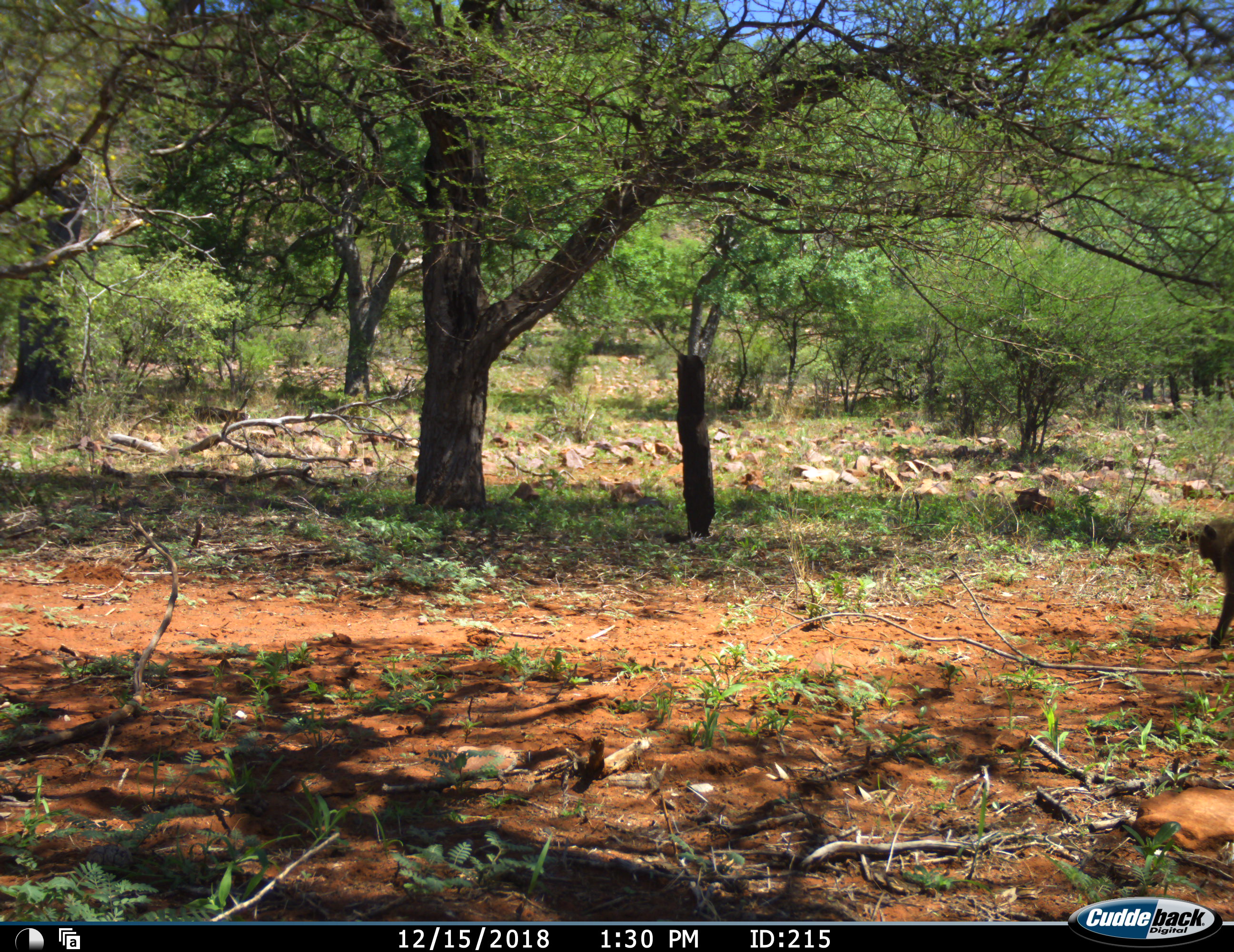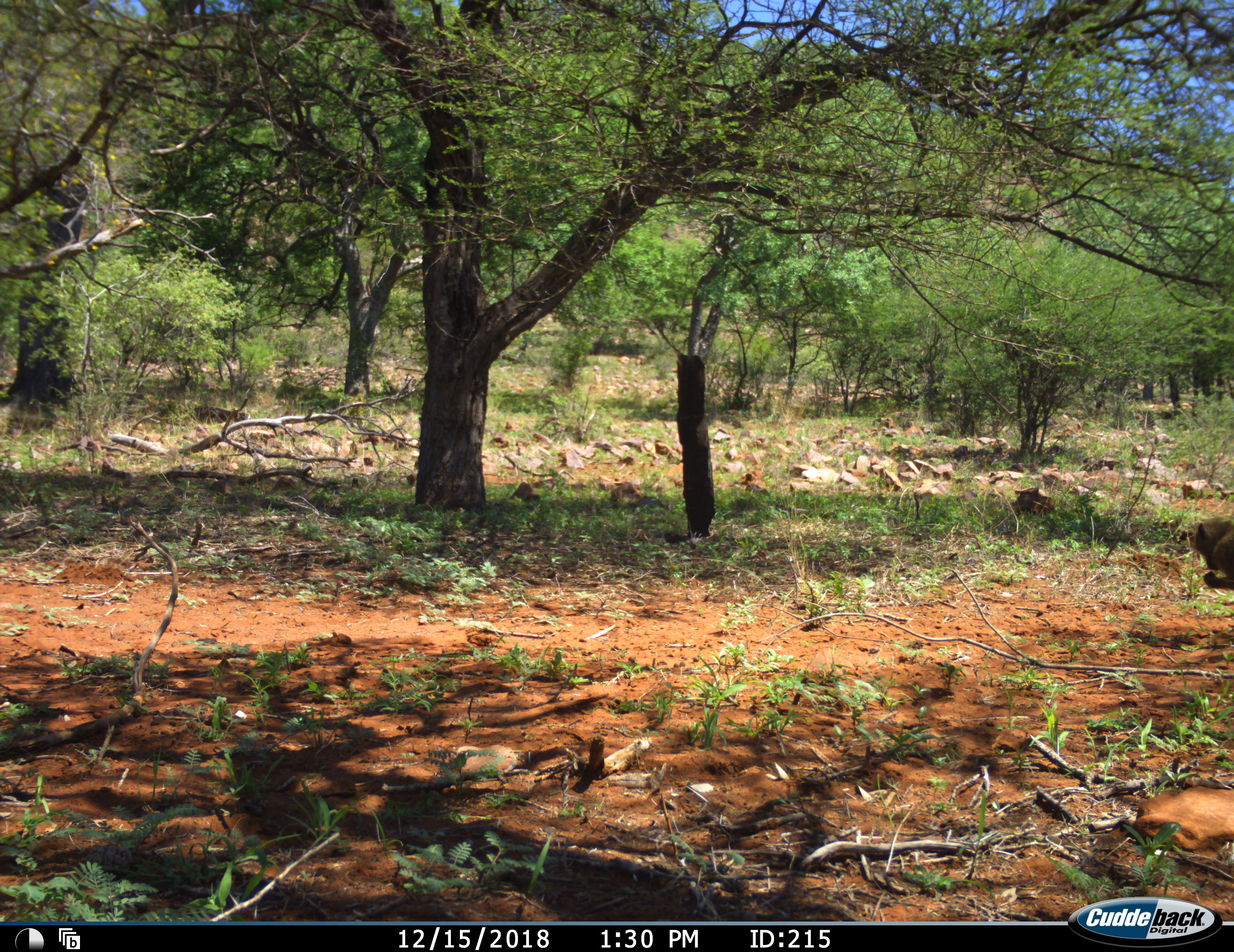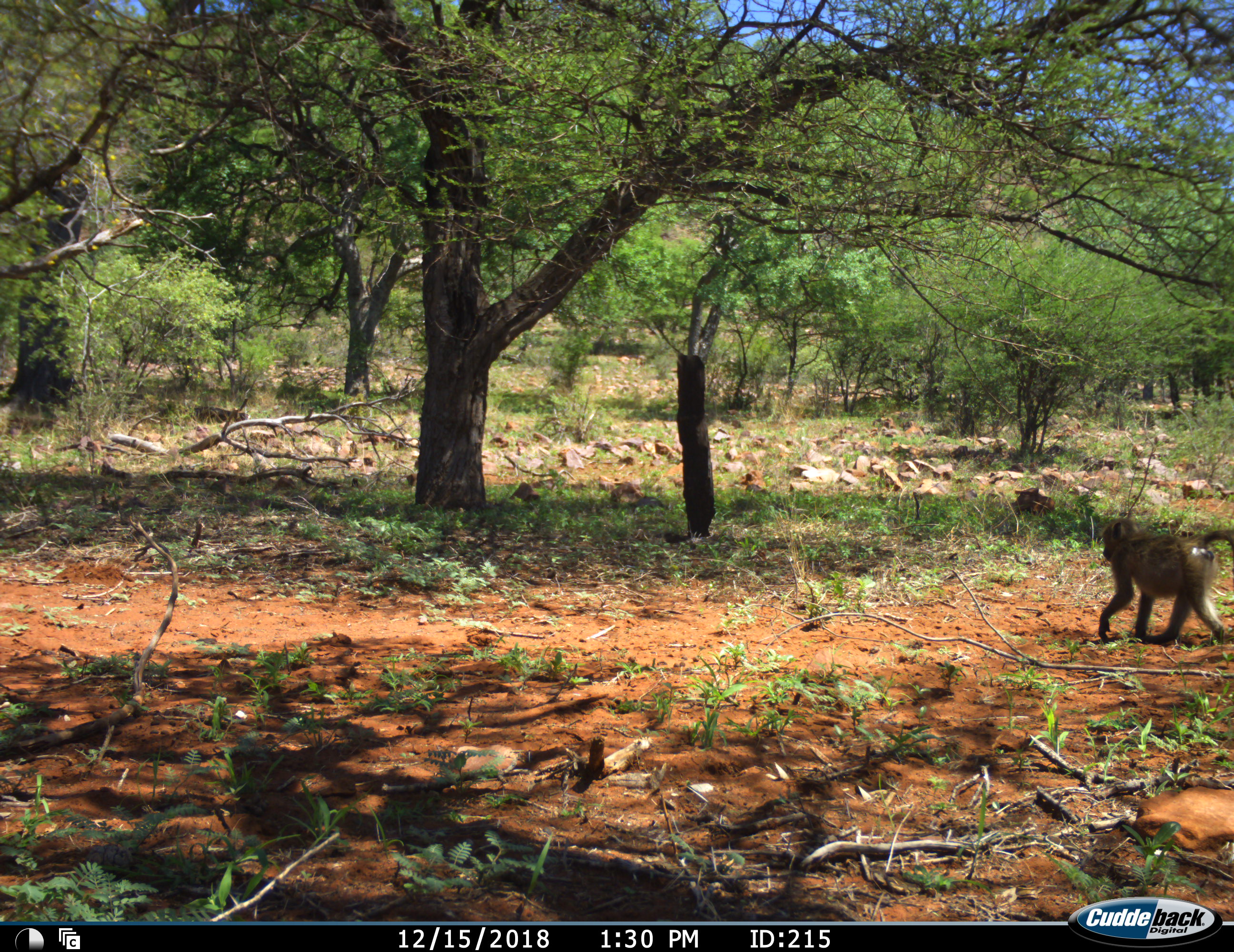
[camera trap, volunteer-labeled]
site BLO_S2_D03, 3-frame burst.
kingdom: Animalia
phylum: Chordata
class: Mammalia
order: Primates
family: Cercopithecidae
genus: Papio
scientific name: Papio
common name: baboon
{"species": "baboon (Papio)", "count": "1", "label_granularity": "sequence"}